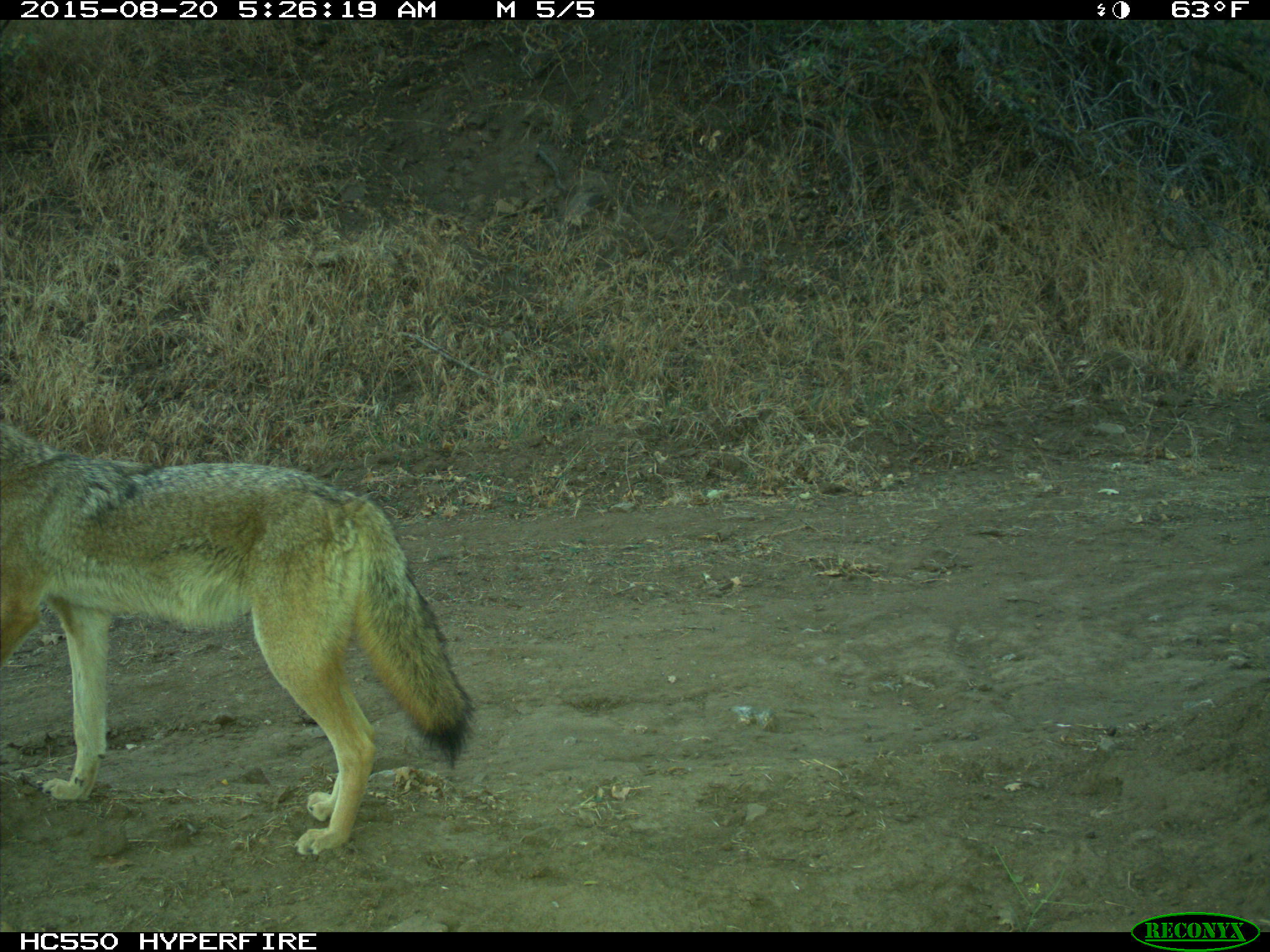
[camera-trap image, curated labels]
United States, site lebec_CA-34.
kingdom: Animalia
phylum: Chordata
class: Mammalia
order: Carnivora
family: Canidae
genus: Canis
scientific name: Canis latrans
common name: coyote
Canis latrans (coyote).